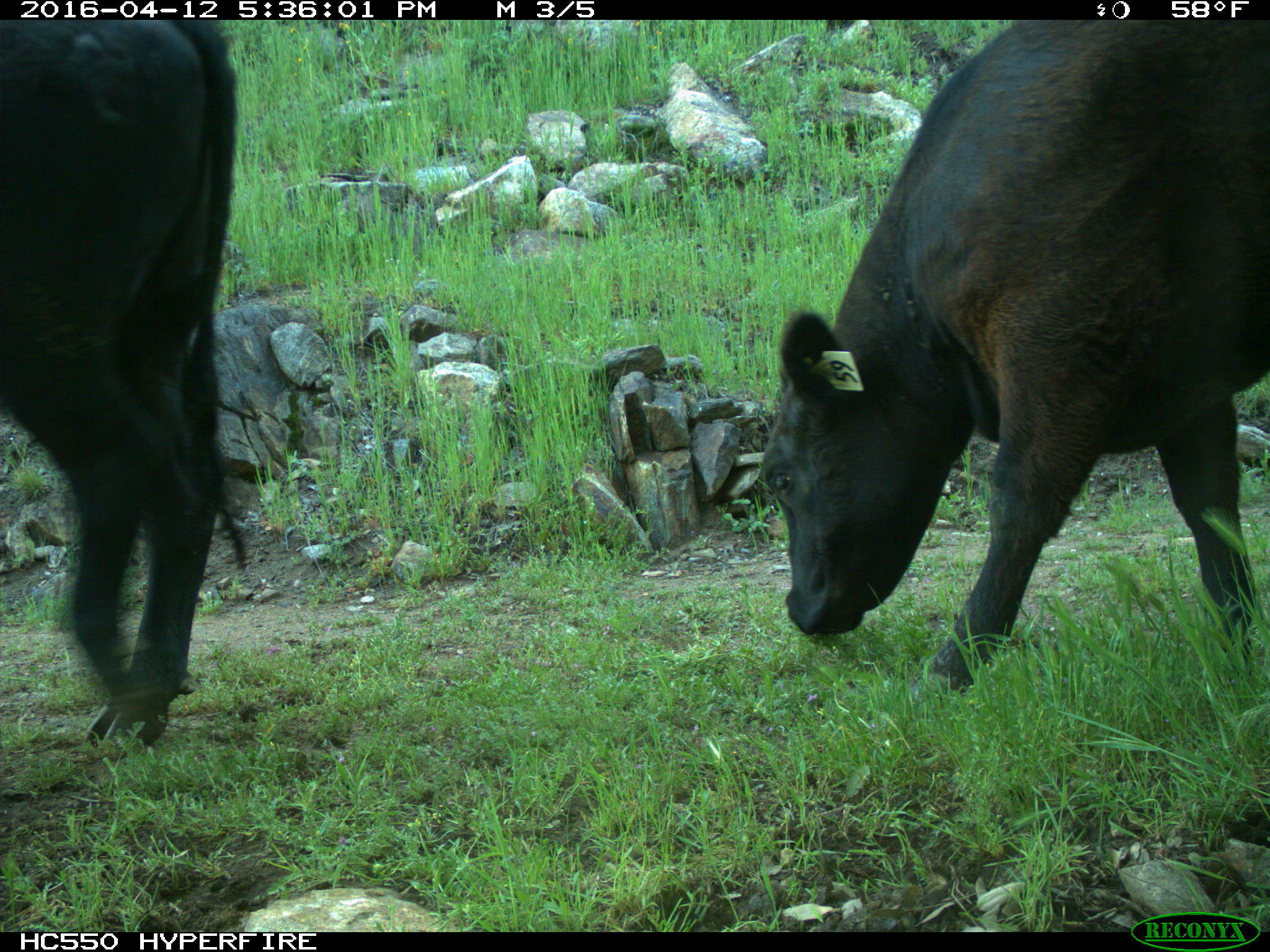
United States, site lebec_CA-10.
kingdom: Animalia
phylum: Chordata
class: Mammalia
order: Artiodactyla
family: Bovidae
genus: Bos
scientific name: Bos taurus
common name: domestic cow